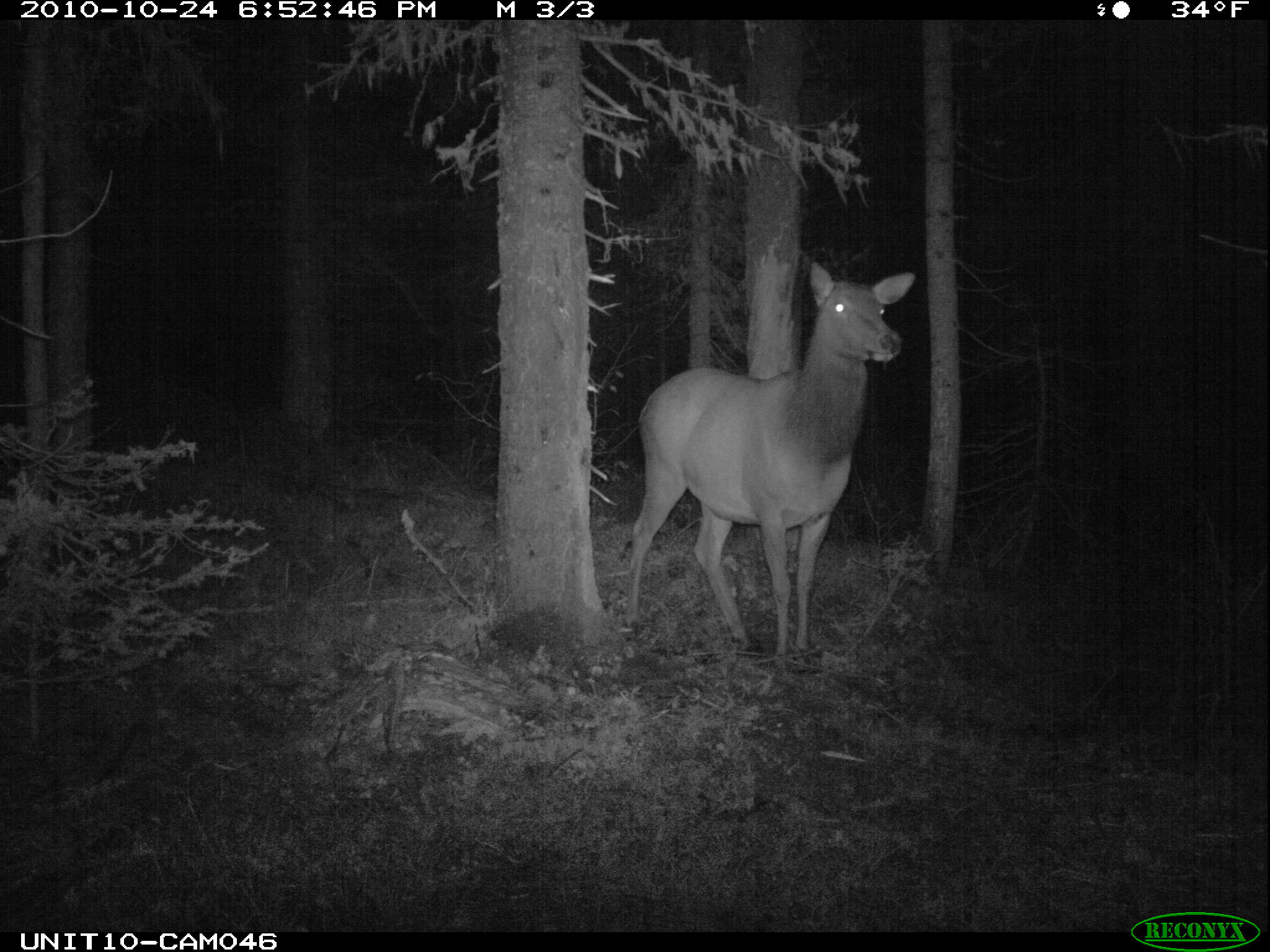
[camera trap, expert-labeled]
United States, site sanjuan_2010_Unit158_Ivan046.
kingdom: Animalia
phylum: Chordata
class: Mammalia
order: Artiodactyla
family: Cervidae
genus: Cervus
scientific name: Cervus elaphus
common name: red deer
Cervus elaphus (red deer).